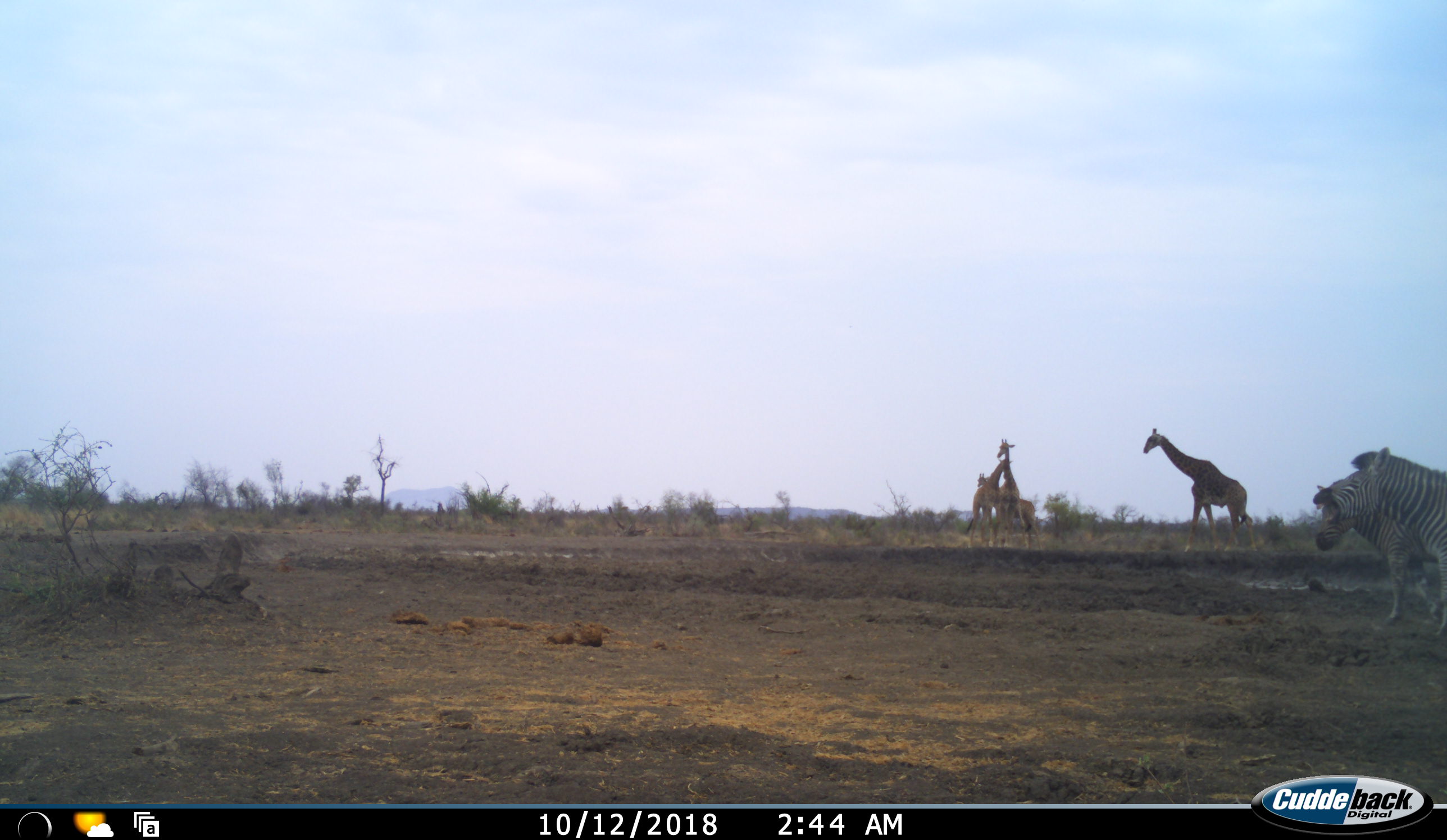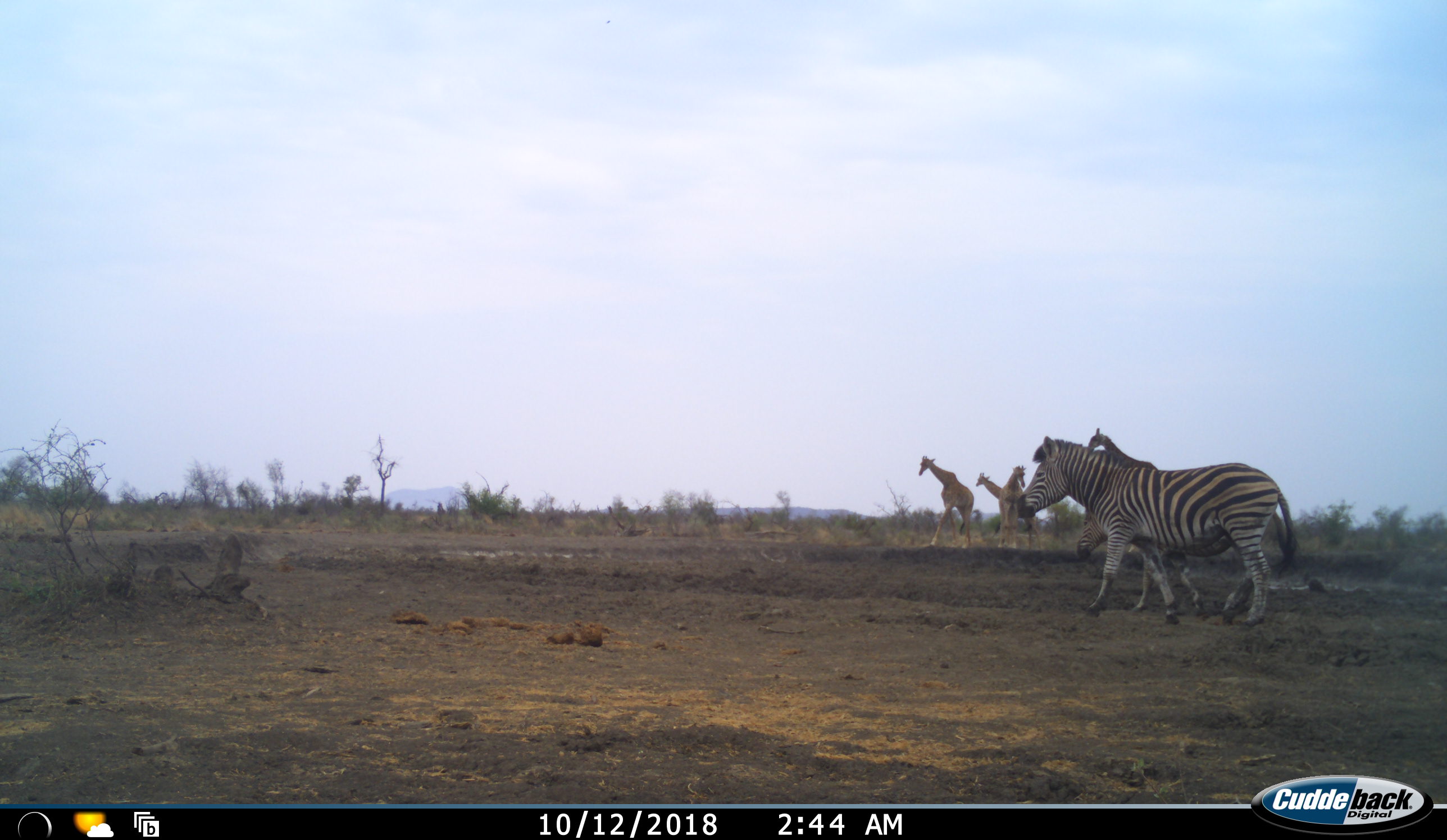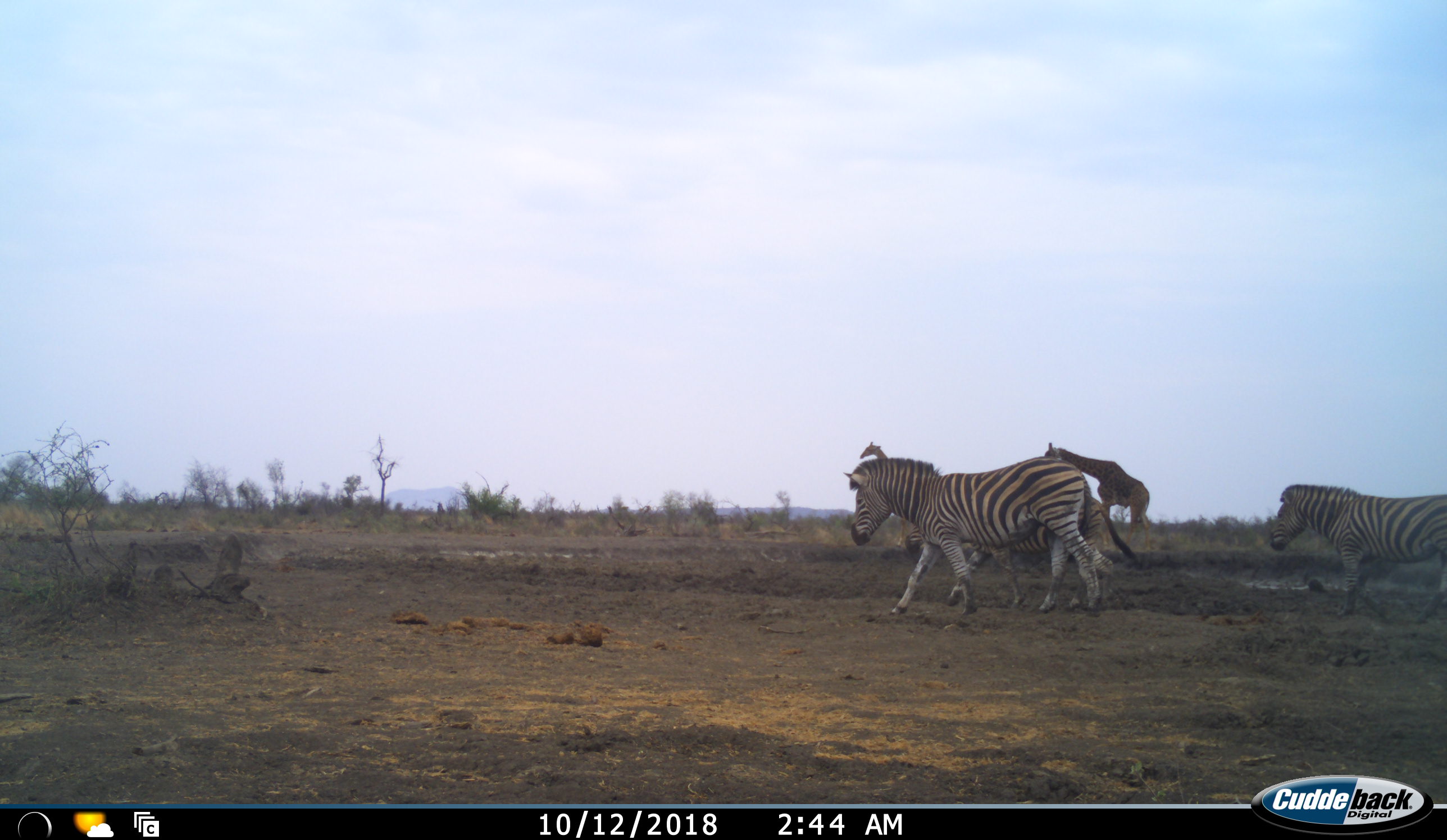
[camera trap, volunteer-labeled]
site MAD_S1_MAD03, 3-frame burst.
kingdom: Animalia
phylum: Chordata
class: Mammalia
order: Artiodactyla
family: Giraffidae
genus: Giraffa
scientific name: Giraffa camelopardalis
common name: giraffe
Giraffe (Giraffa camelopardalis), count 4. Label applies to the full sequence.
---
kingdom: Animalia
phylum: Chordata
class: Mammalia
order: Perissodactyla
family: Equidae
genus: Equus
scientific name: Equus quagga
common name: plains zebra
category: zebraplains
Zebraplains (plains zebra) (Equus quagga), count 3. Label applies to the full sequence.